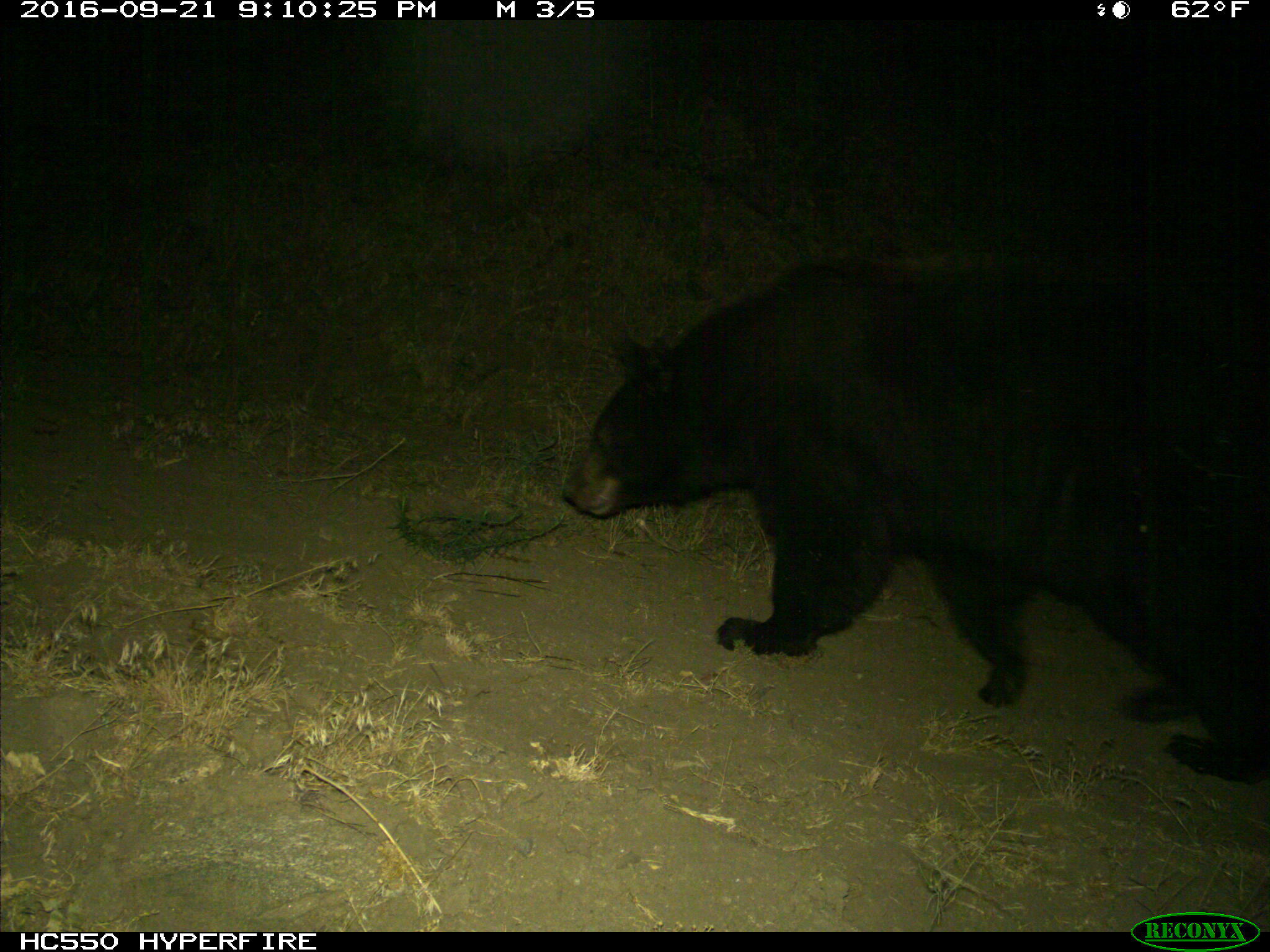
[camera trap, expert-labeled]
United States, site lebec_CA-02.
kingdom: Animalia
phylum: Chordata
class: Mammalia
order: Carnivora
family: Ursidae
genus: Ursus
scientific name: Ursus americanus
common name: american black bear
Ursus americanus (american black bear).